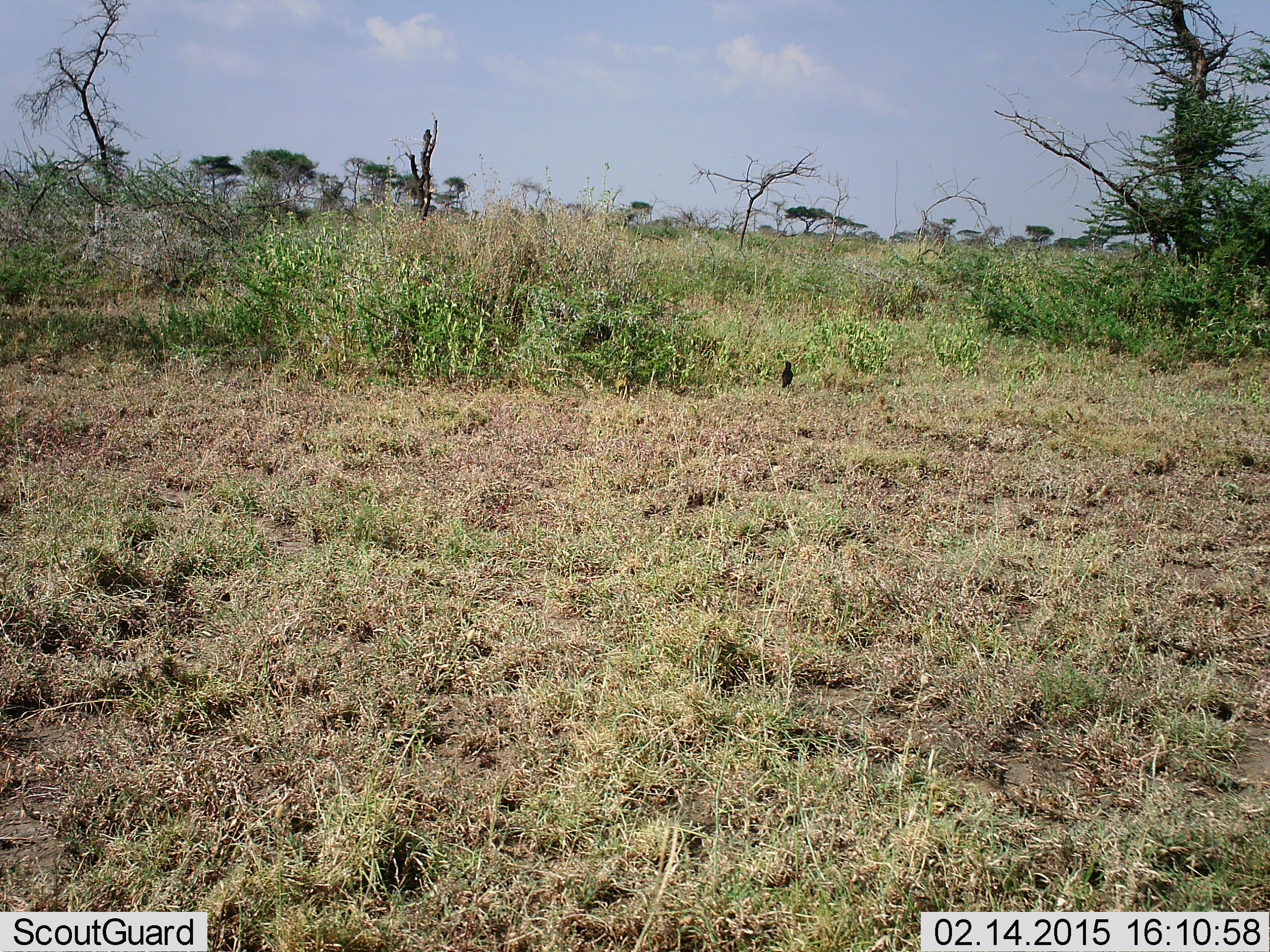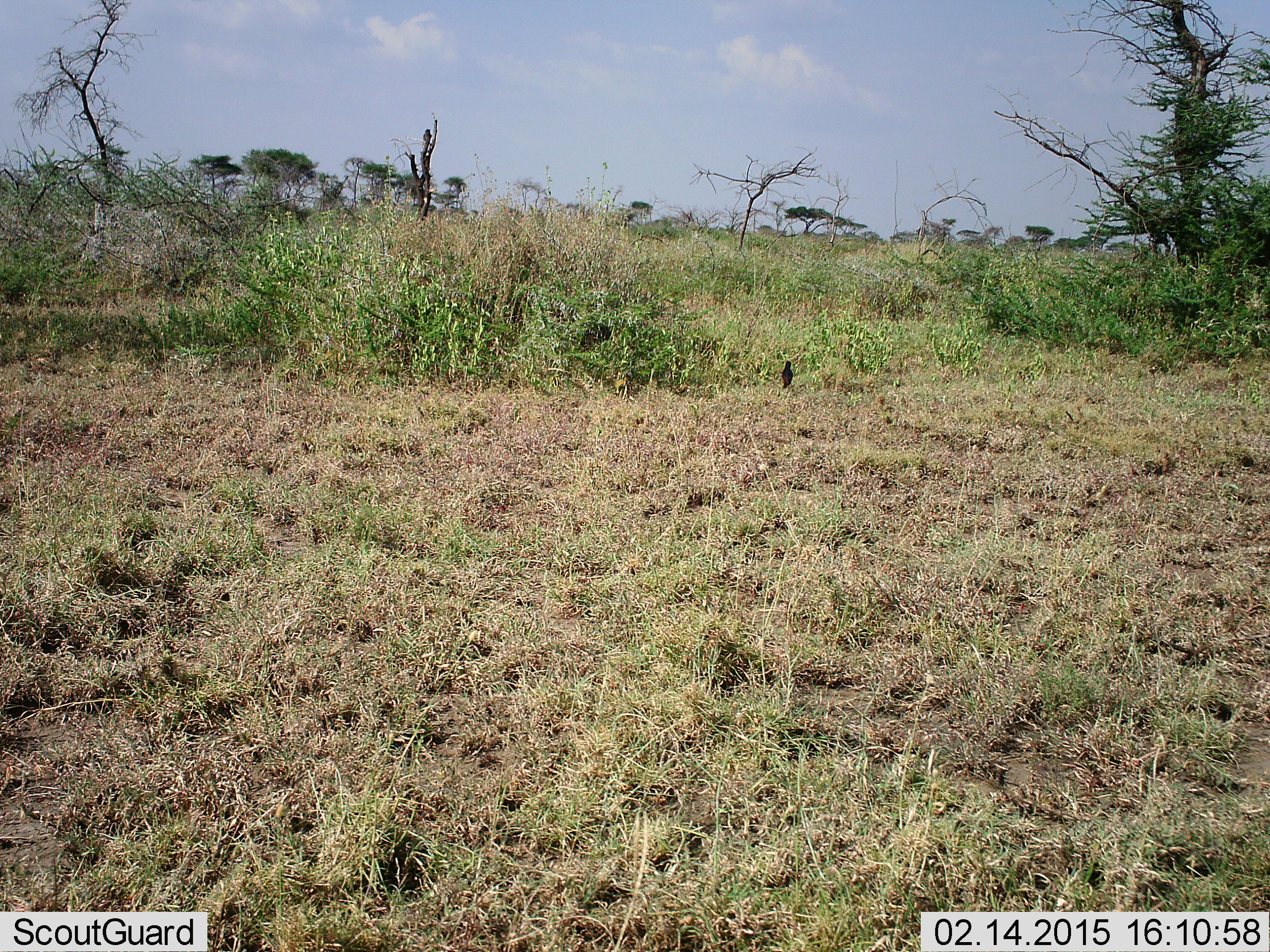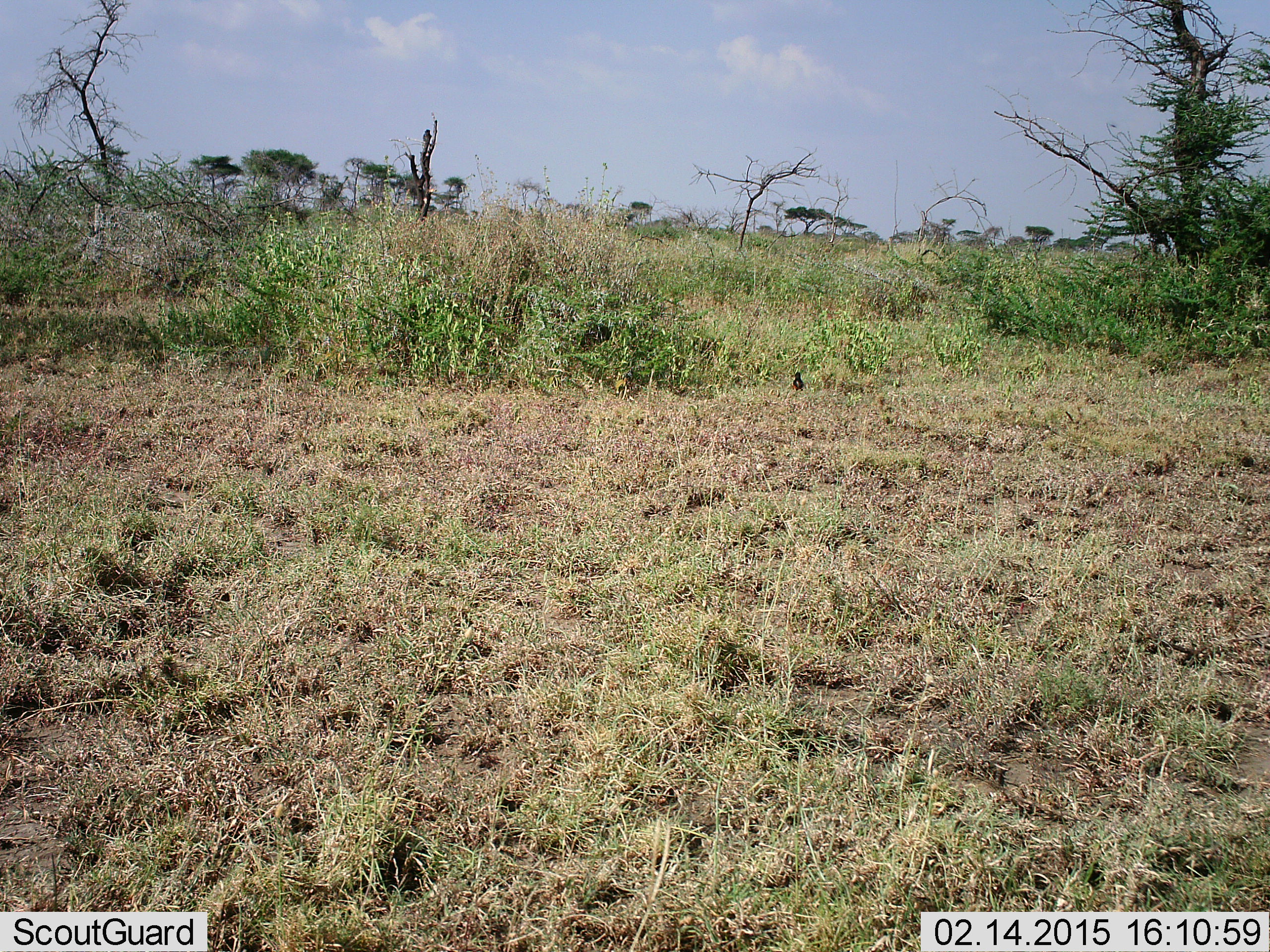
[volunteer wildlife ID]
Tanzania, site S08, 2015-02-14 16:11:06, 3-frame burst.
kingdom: Animalia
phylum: Chordata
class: Aves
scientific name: Aves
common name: bird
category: otherbird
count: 1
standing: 40%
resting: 0%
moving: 70%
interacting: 0%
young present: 0%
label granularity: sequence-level